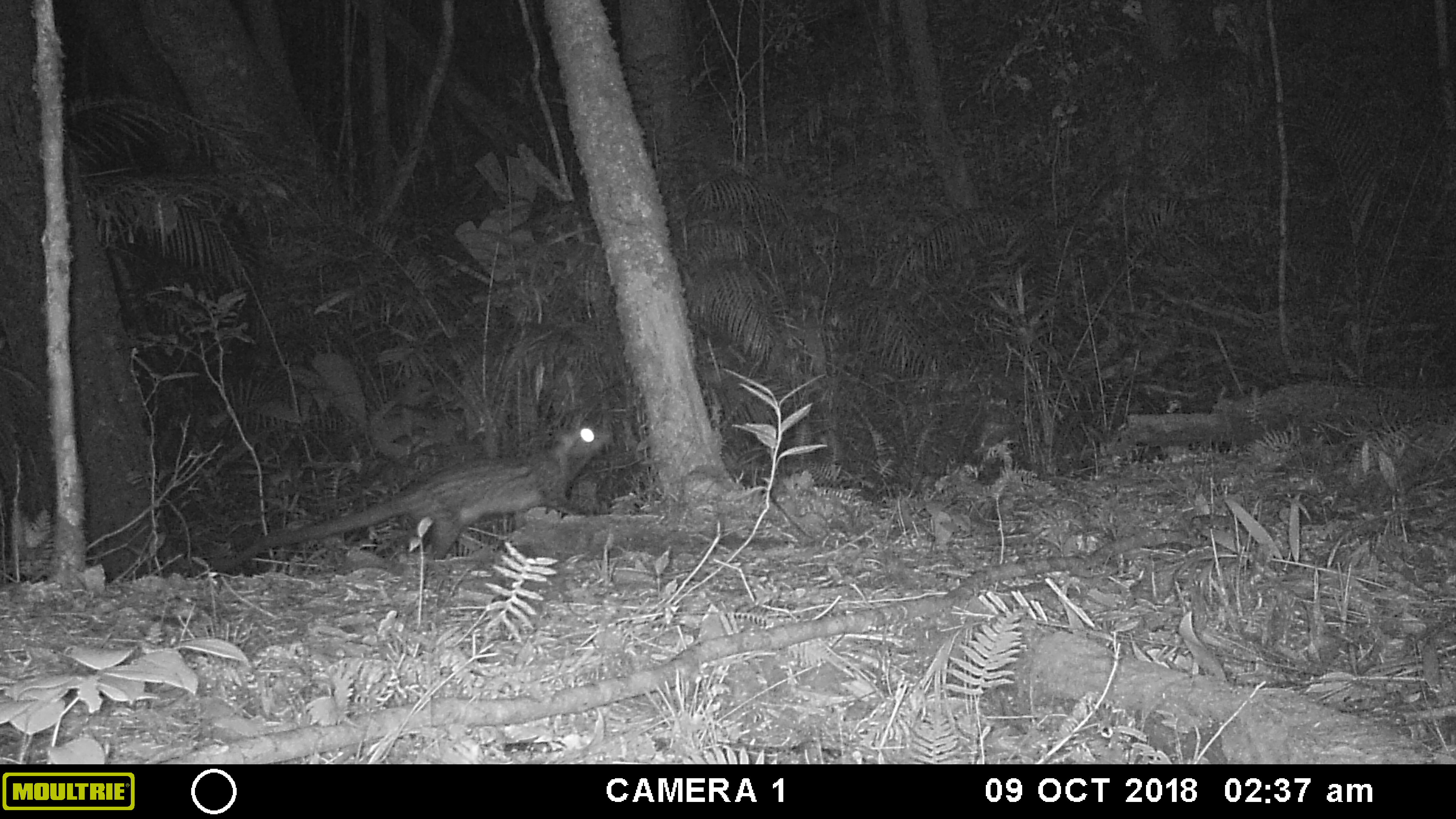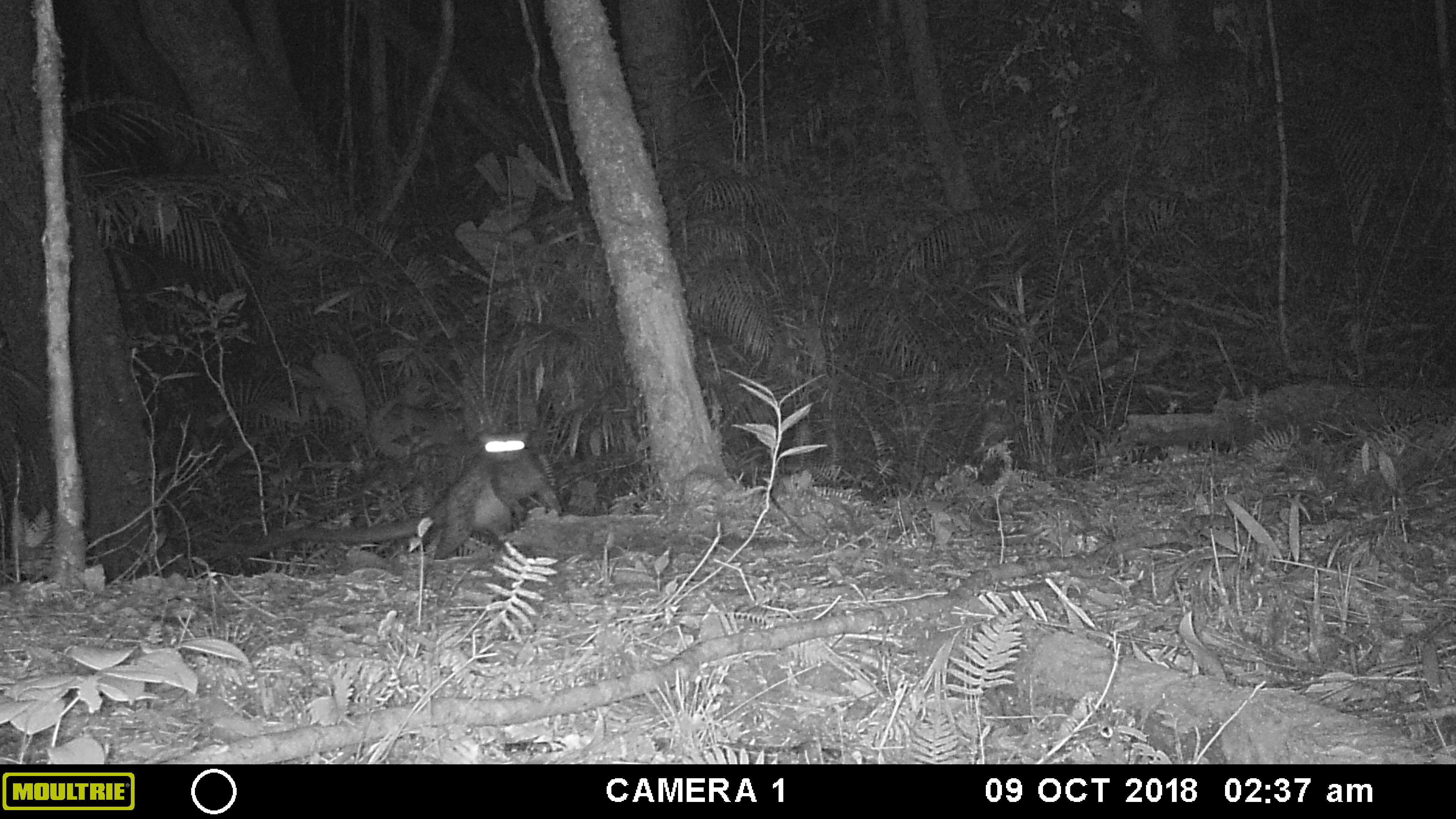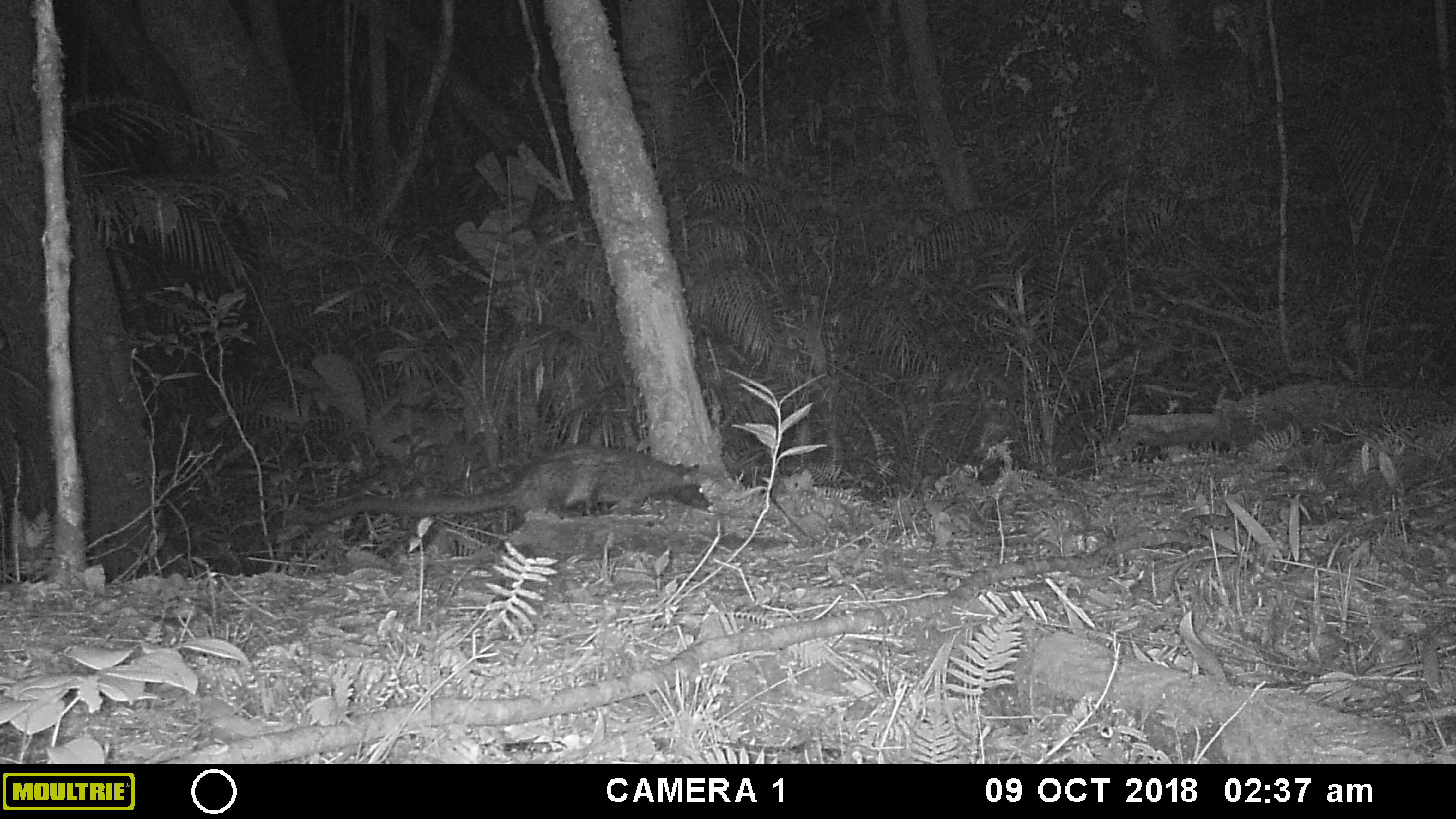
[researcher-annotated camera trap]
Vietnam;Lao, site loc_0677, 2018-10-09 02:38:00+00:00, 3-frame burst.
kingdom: Animalia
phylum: Chordata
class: Mammalia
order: Carnivora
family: Viverridae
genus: Paradoxurus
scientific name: Paradoxurus hermaphroditus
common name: common palm civet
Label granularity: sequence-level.